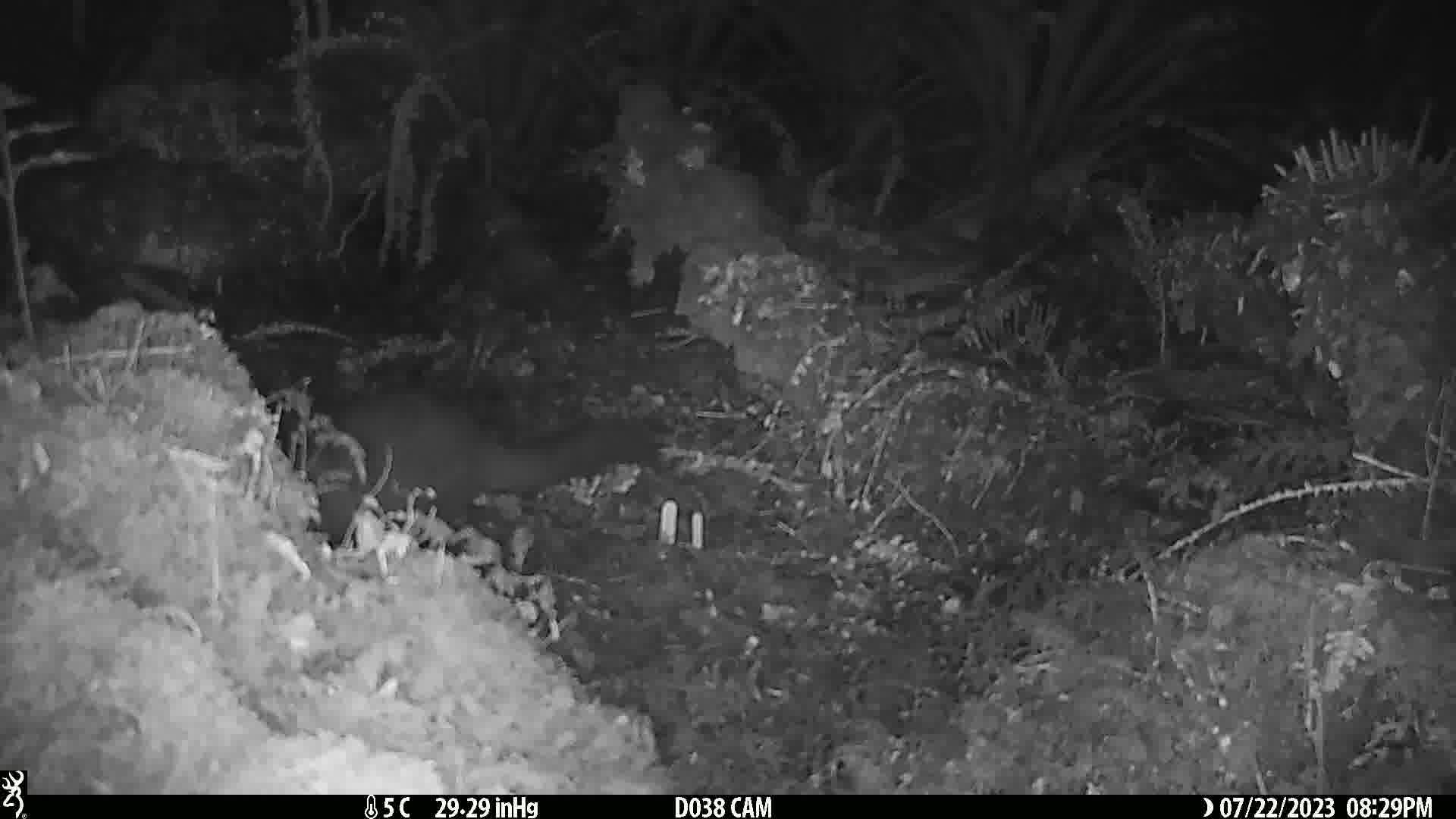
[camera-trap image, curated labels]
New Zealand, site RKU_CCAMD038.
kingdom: Animalia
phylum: Chordata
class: Mammalia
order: Diprotodontia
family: Phalangeridae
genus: Trichosurus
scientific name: Trichosurus vulpecula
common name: common brushtail possum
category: possum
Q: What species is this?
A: Possum (common brushtail possum) (Trichosurus vulpecula).